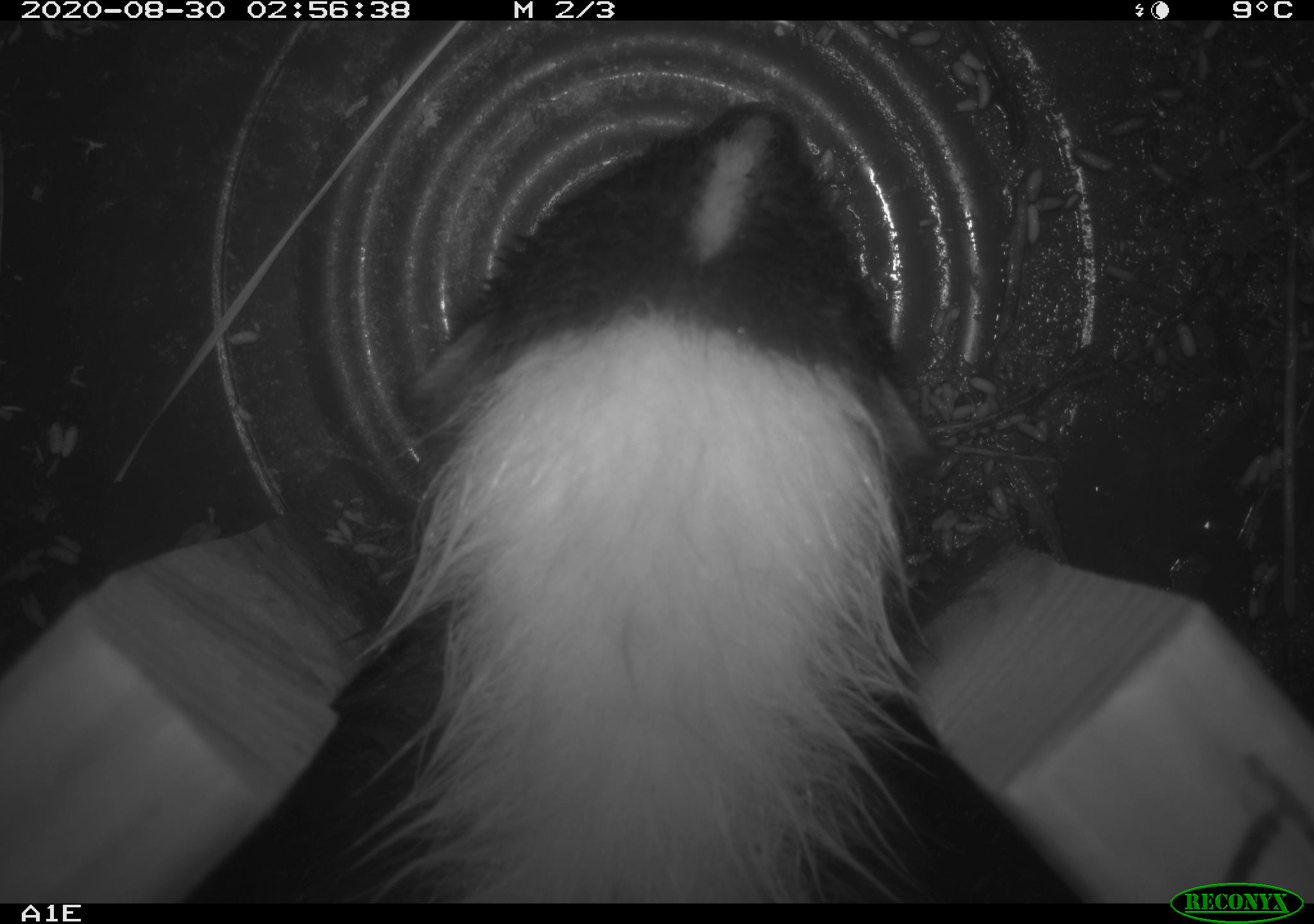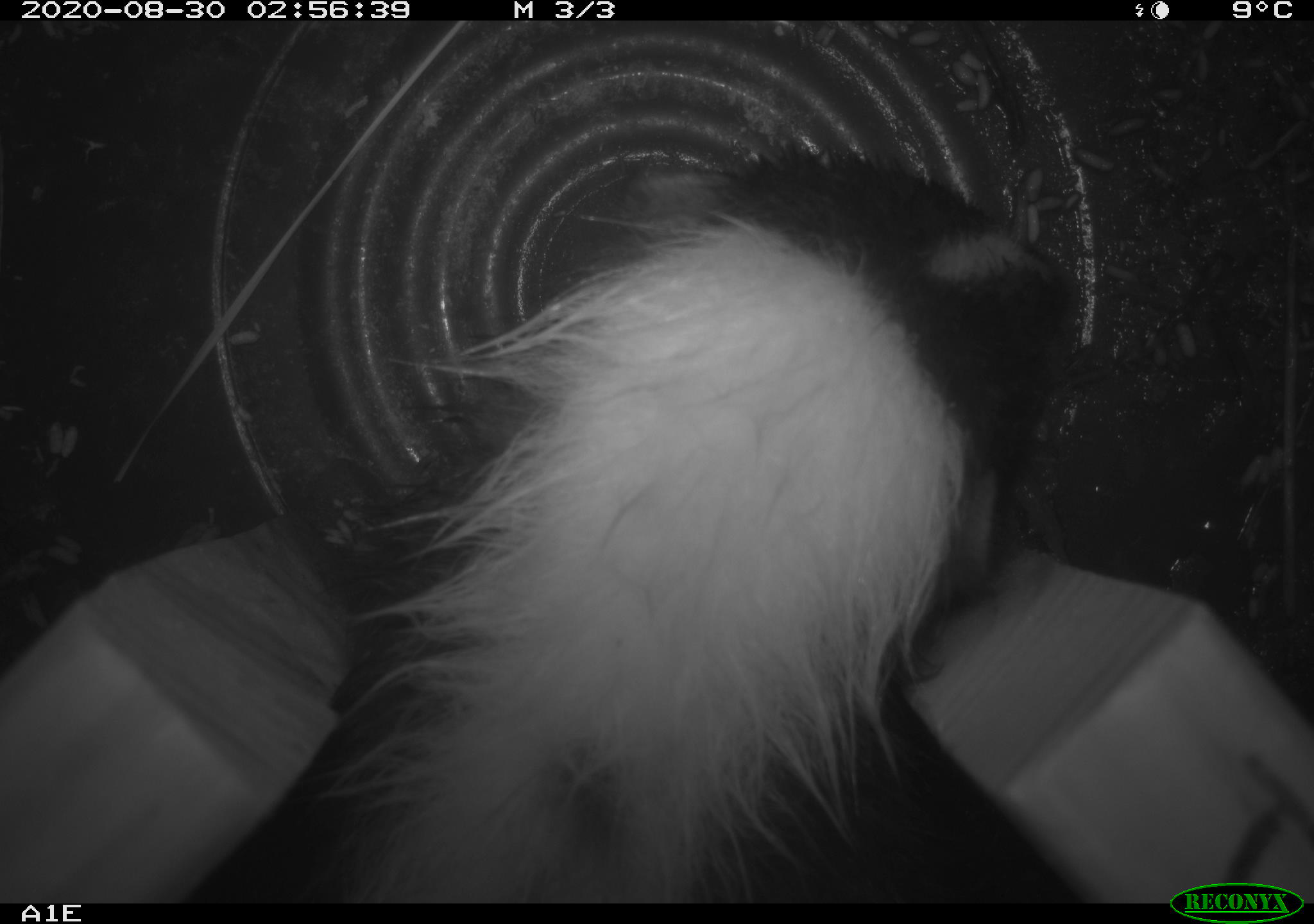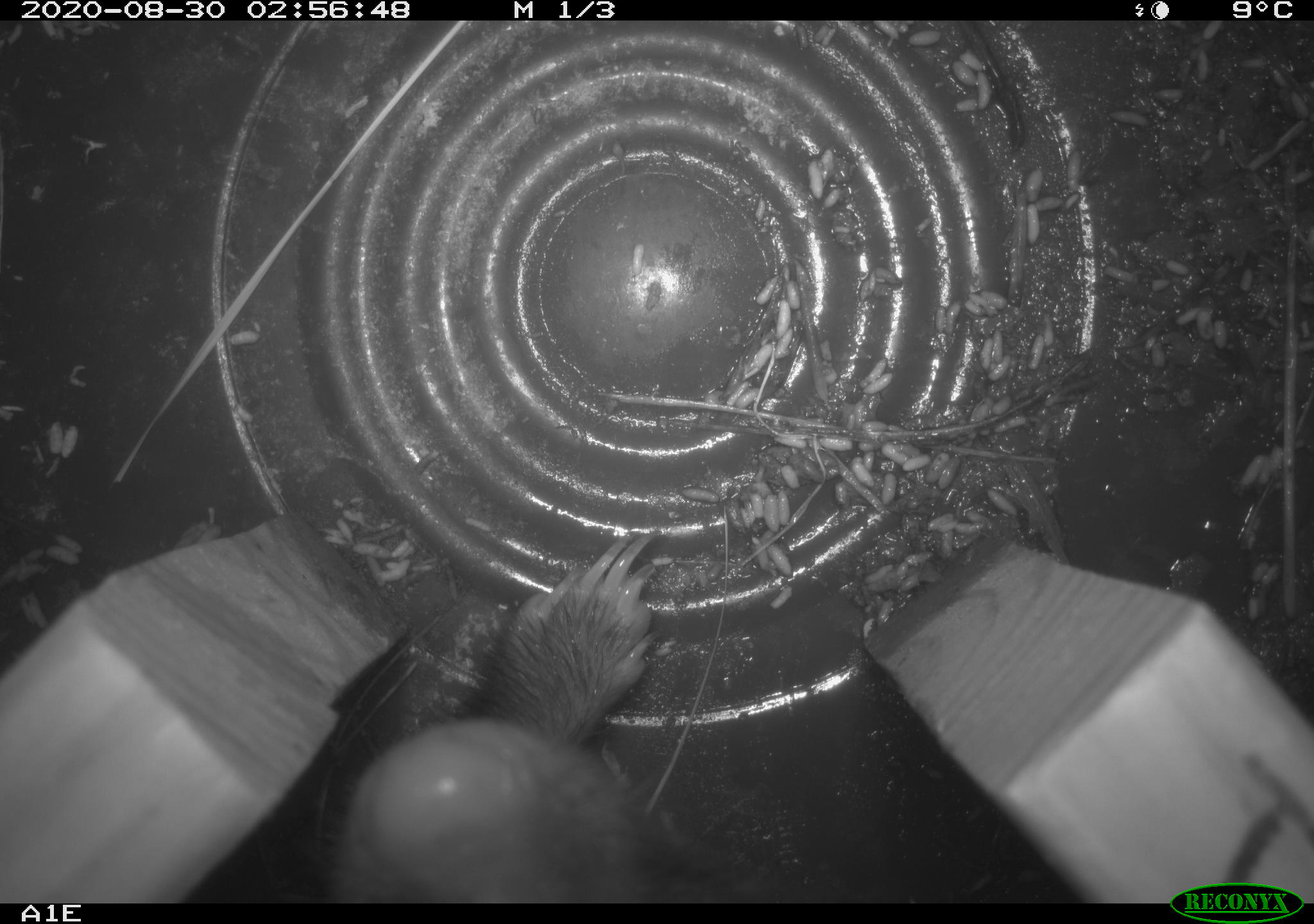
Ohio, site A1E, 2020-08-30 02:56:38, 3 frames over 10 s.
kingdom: Animalia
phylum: Chordata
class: Mammalia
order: Carnivora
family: Mephitidae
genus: Mephitis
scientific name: Mephitis mephitis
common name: striped skunk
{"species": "striped skunk (Mephitis mephitis)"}